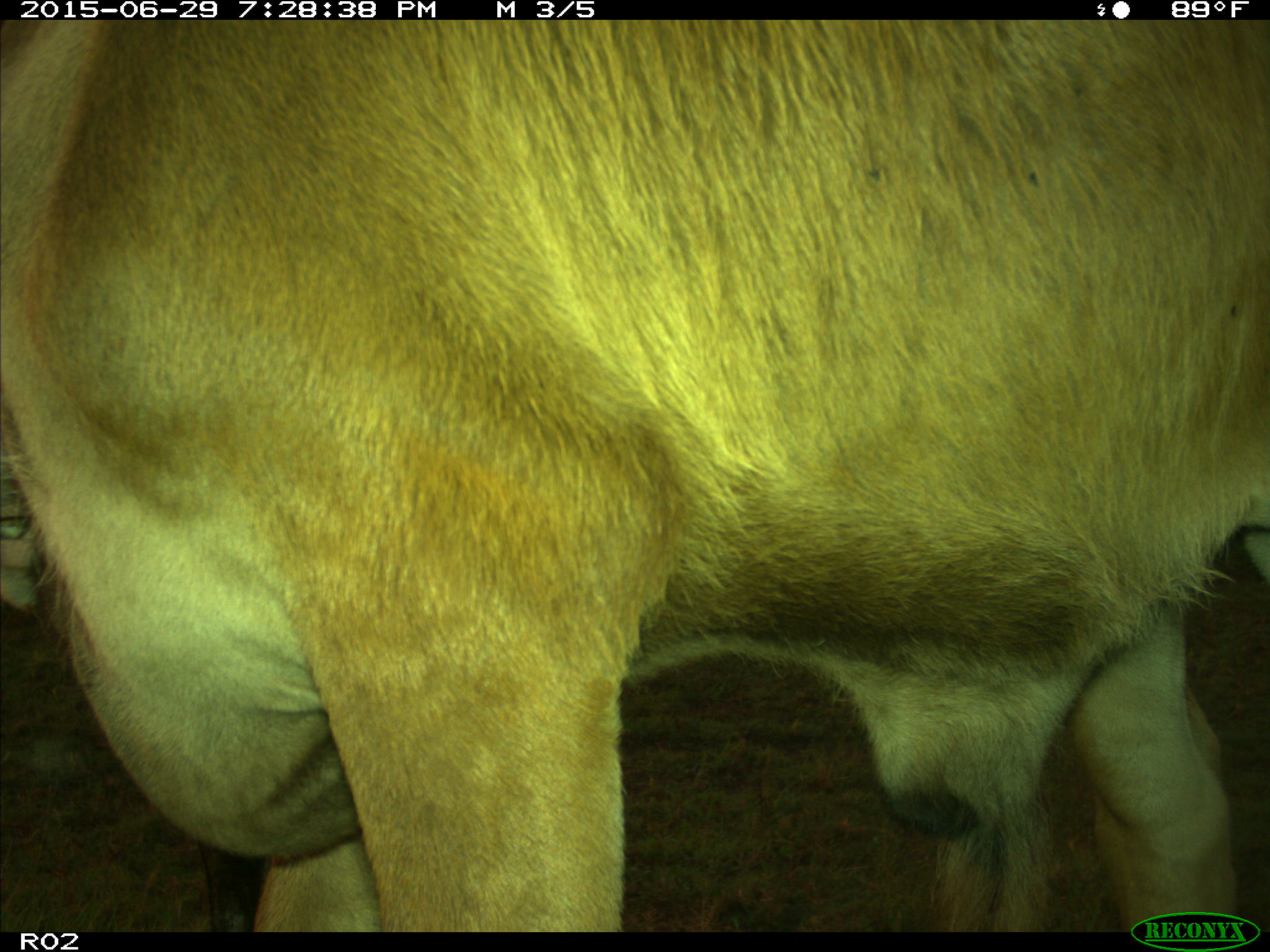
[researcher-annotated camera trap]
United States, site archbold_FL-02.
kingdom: Animalia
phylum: Chordata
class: Mammalia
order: Artiodactyla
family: Bovidae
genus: Bos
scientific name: Bos taurus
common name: domestic cow